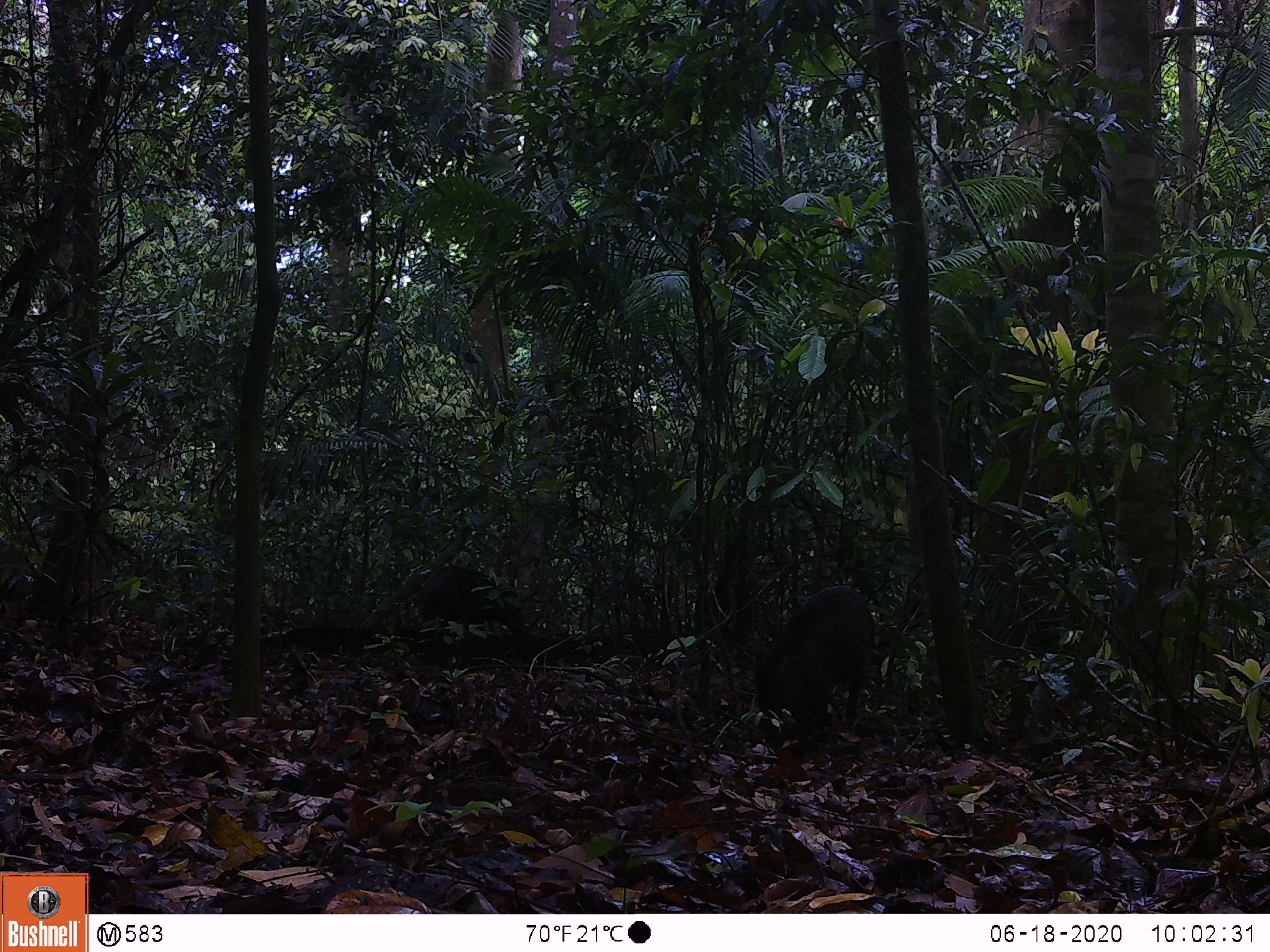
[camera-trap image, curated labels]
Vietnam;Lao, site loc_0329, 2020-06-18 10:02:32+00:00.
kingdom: Animalia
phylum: Chordata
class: Mammalia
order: Artiodactyla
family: Suidae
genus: Sus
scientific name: Sus scrofa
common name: eurasian wild pig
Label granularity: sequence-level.